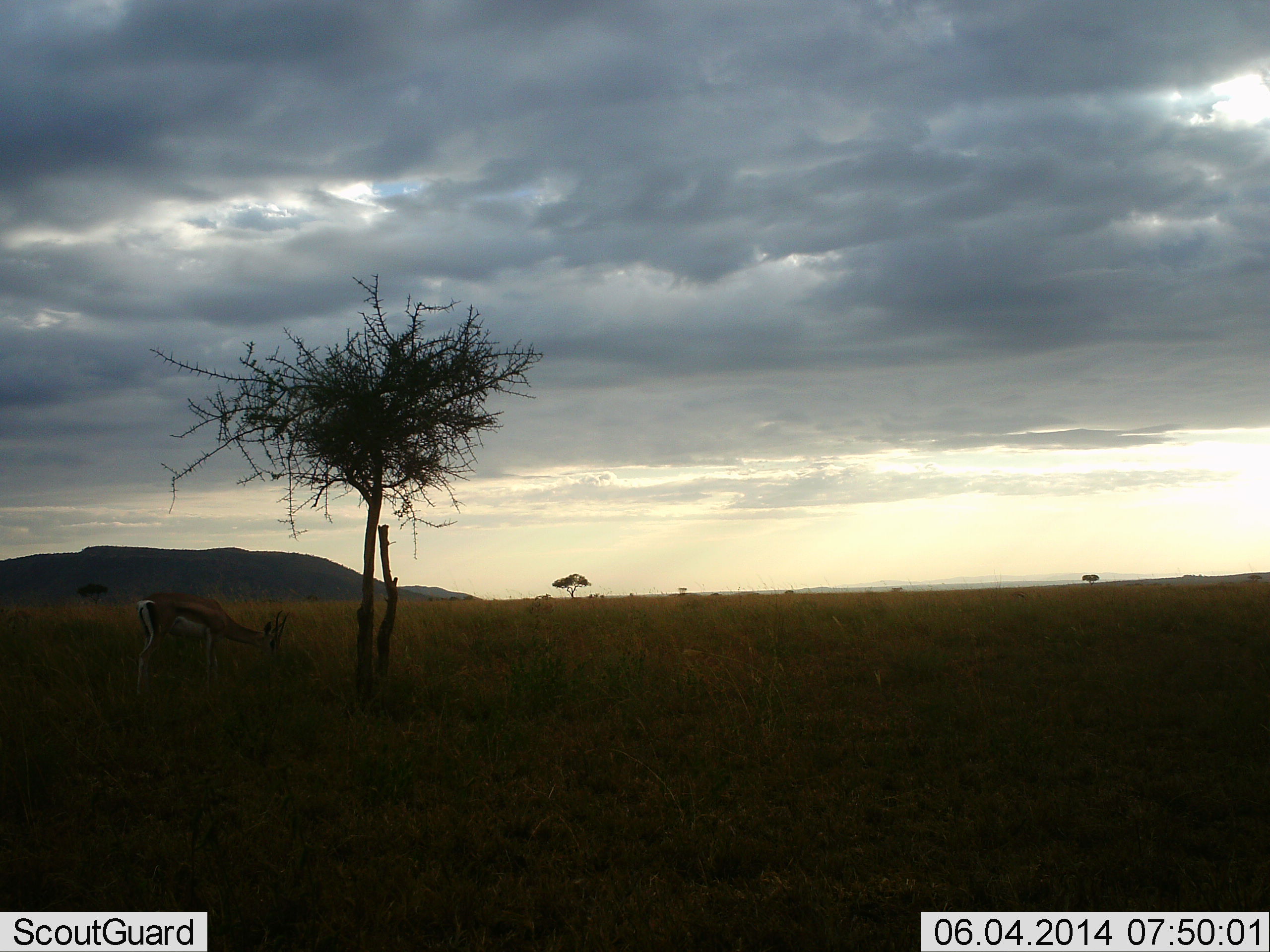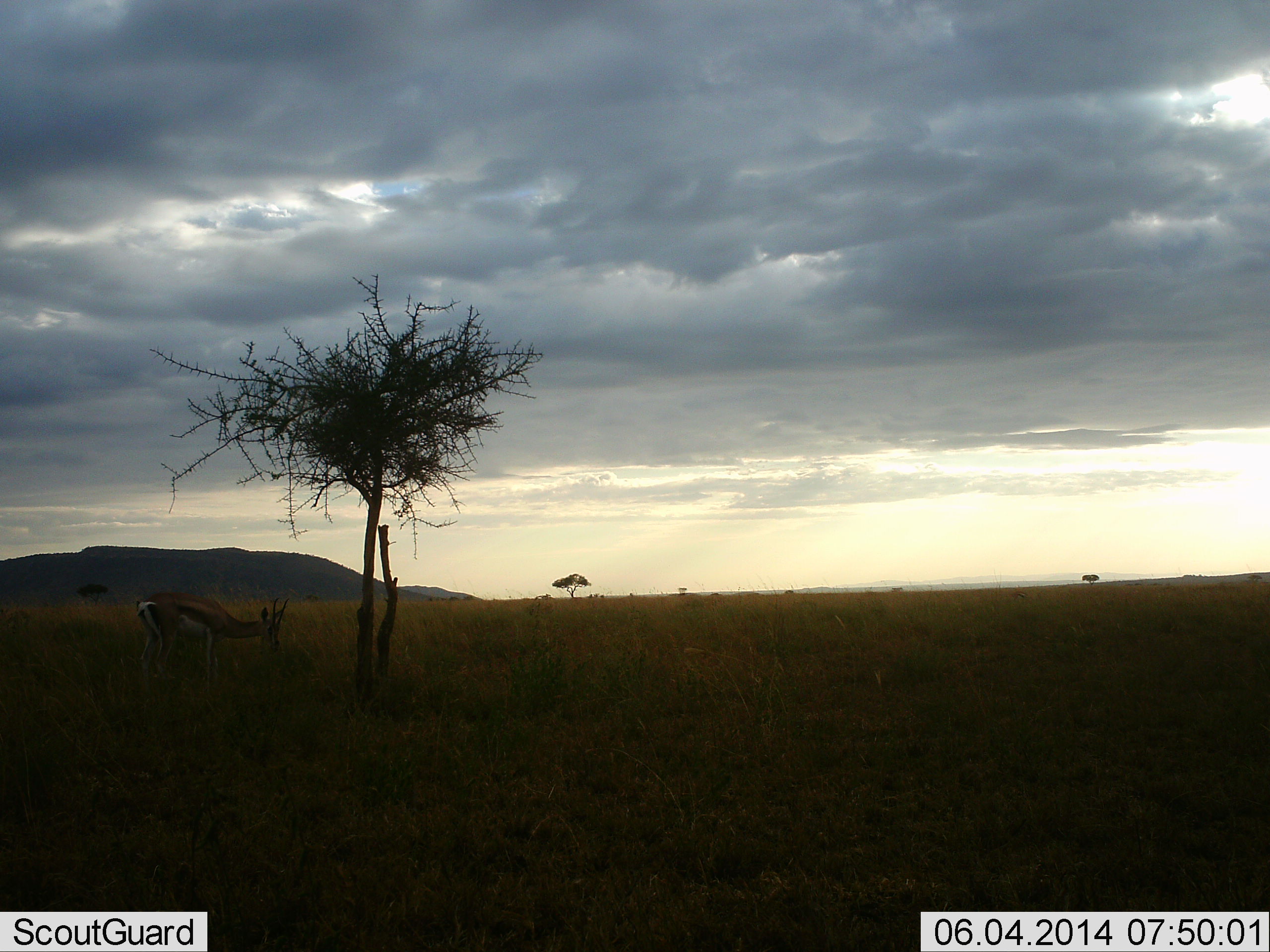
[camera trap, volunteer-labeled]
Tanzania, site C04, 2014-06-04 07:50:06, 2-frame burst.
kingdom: Animalia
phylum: Chordata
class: Mammalia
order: Artiodactyla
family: Bovidae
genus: Eudorcas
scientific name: Eudorcas thomsonii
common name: thomson's gazelle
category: gazellethomsons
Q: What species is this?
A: Gazellethomsons (thomson's gazelle) (Eudorcas thomsonii).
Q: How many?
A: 1.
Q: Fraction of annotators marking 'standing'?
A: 30%.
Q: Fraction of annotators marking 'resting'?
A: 0%.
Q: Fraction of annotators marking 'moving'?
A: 0%.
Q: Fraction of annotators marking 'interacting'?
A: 0%.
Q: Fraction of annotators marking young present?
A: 0%.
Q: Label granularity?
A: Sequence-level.